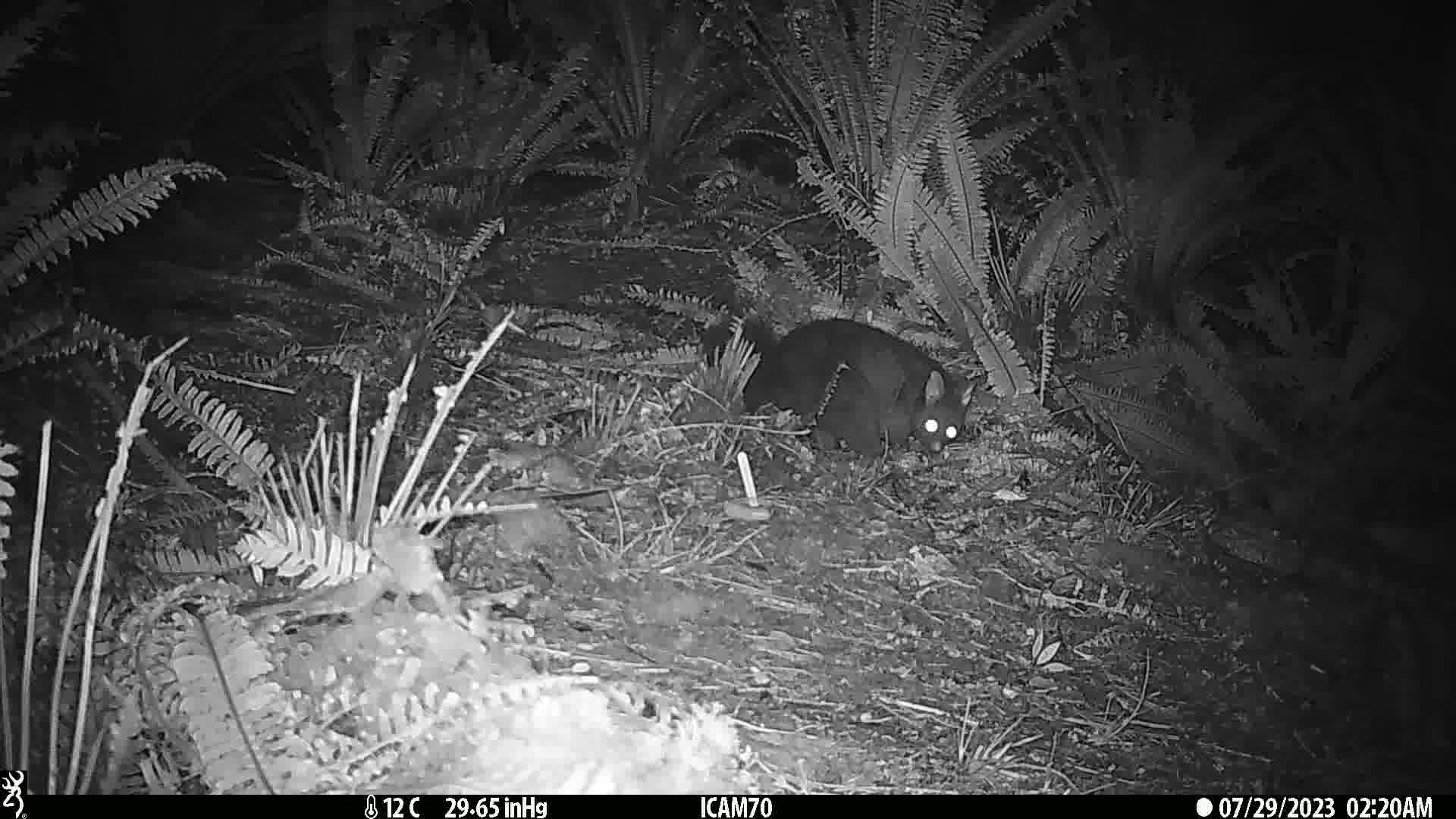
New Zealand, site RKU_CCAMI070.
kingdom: Animalia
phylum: Chordata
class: Mammalia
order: Diprotodontia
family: Phalangeridae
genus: Trichosurus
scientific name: Trichosurus vulpecula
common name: common brushtail possum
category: possum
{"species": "possum (common brushtail possum) (Trichosurus vulpecula)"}